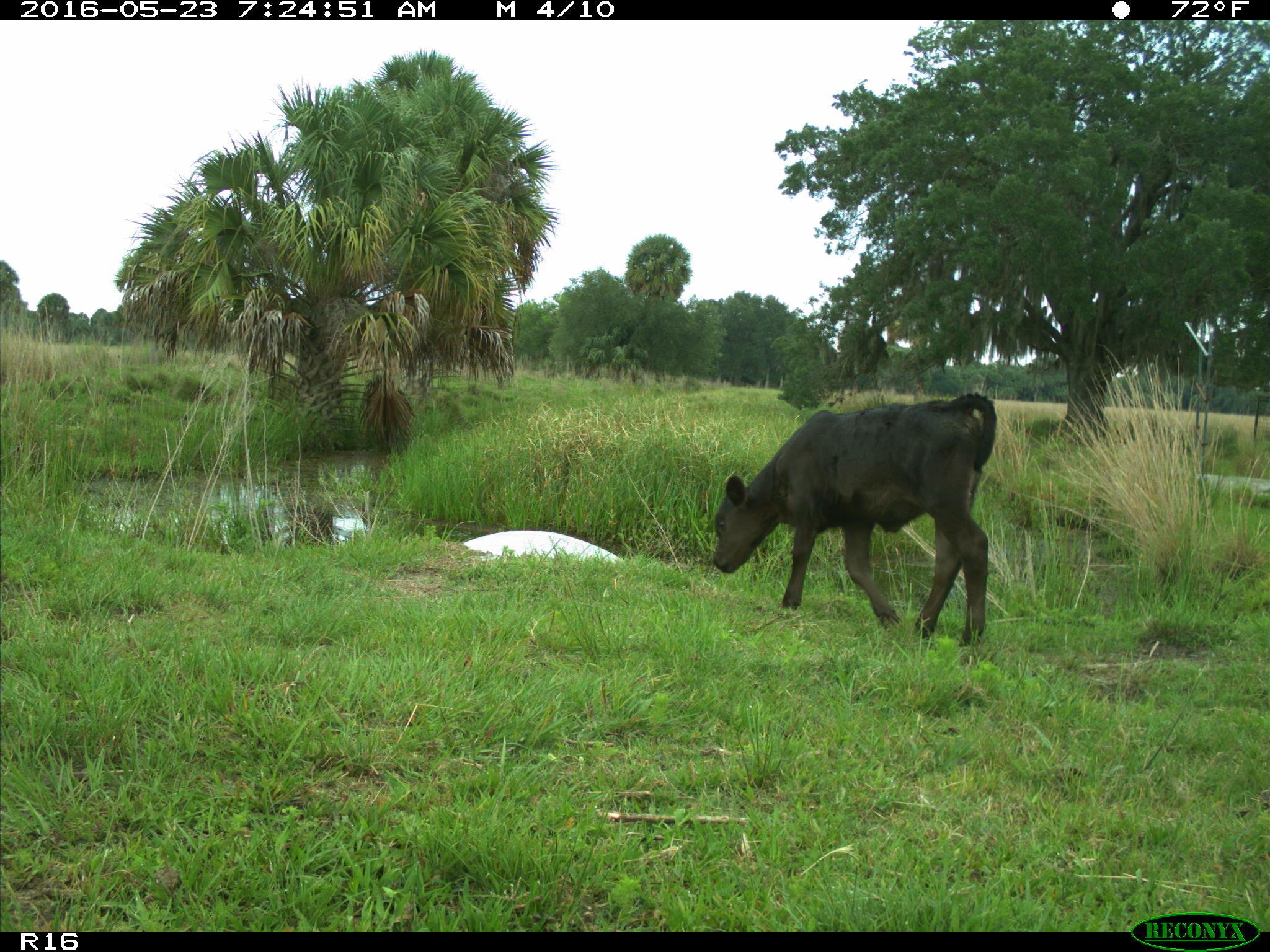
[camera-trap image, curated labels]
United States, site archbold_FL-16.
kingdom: Animalia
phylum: Chordata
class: Mammalia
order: Artiodactyla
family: Bovidae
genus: Bos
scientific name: Bos taurus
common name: domestic cow